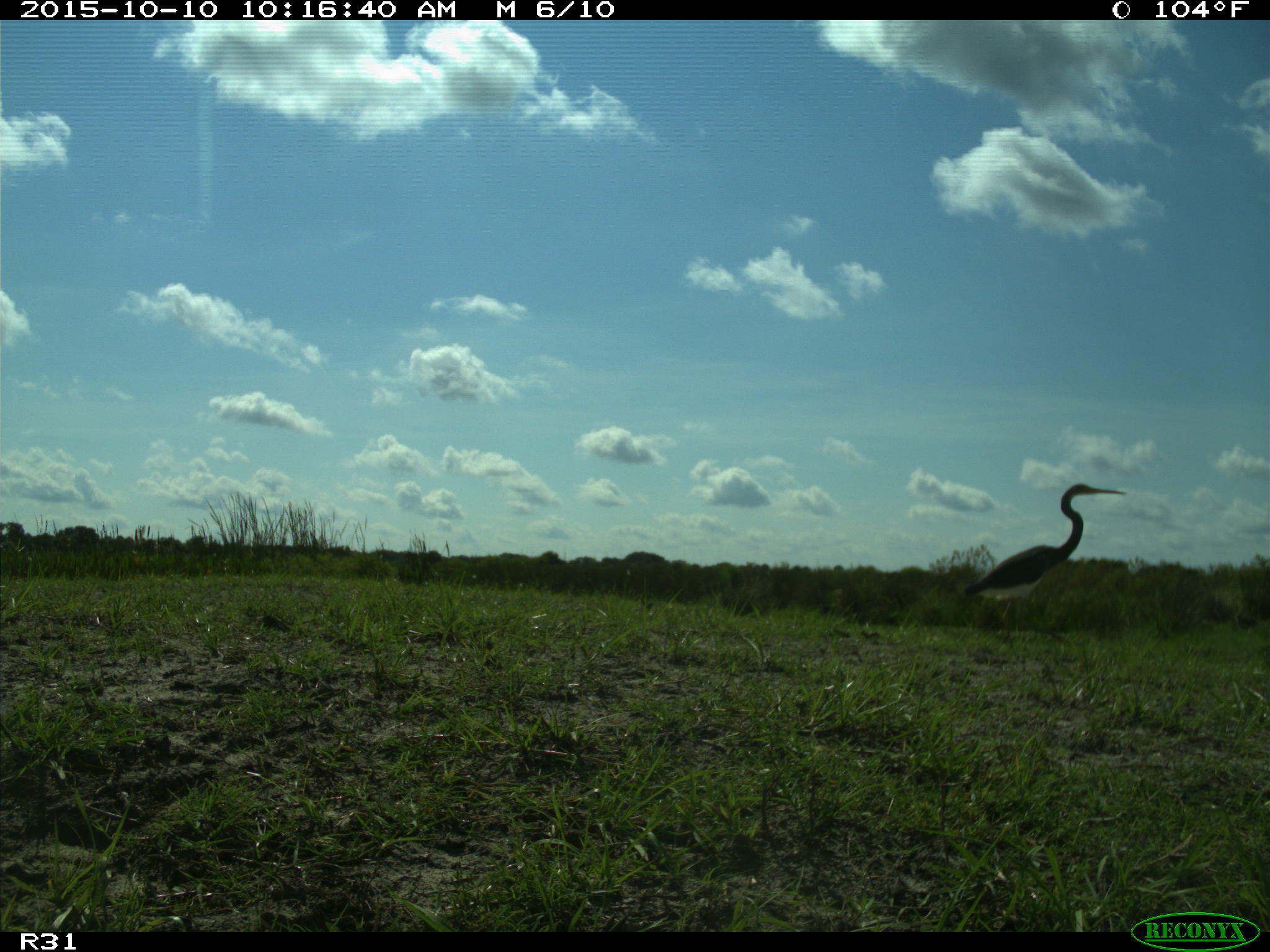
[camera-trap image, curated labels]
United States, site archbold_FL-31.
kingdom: Animalia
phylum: Chordata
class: Aves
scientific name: Aves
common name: birds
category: unidentified bird